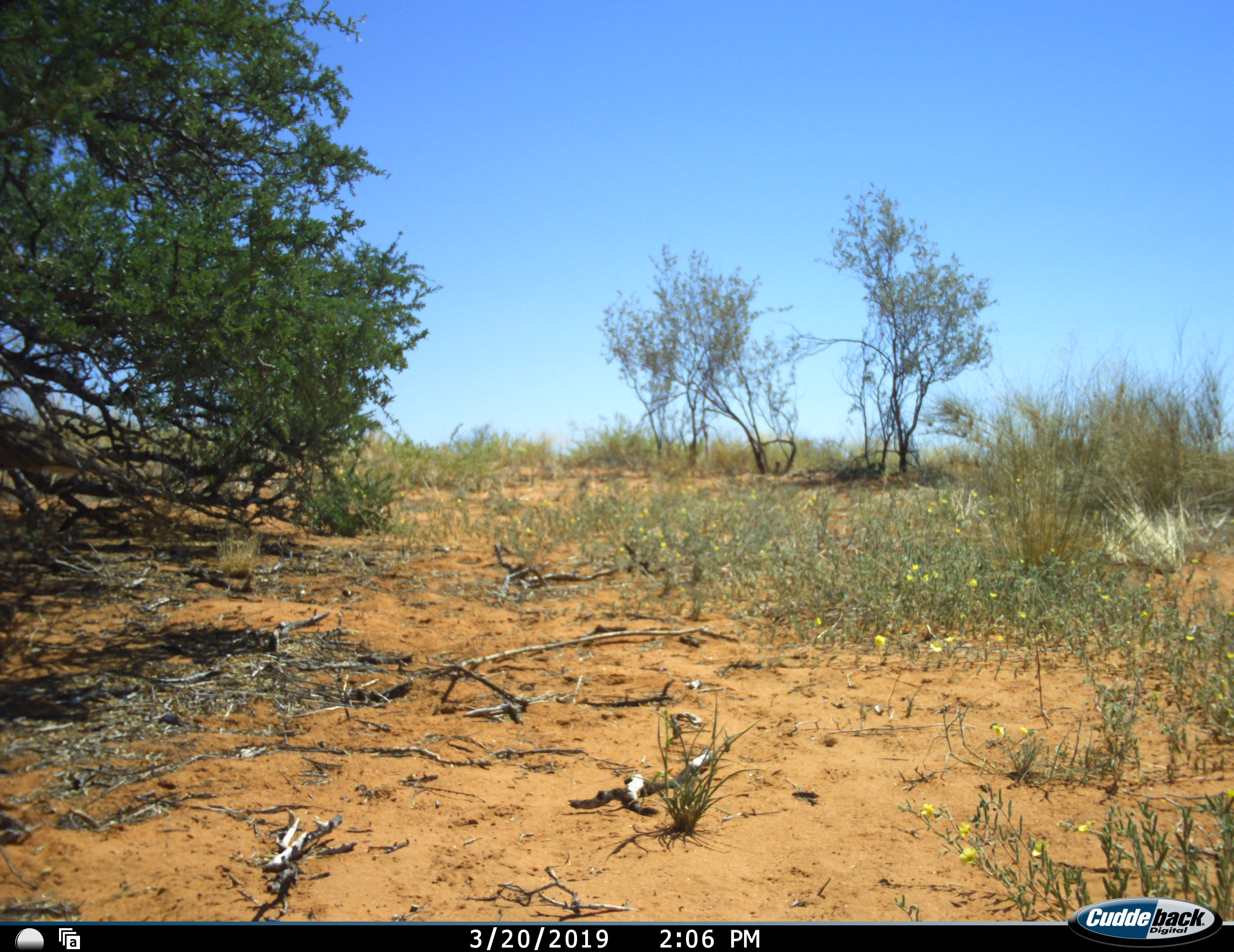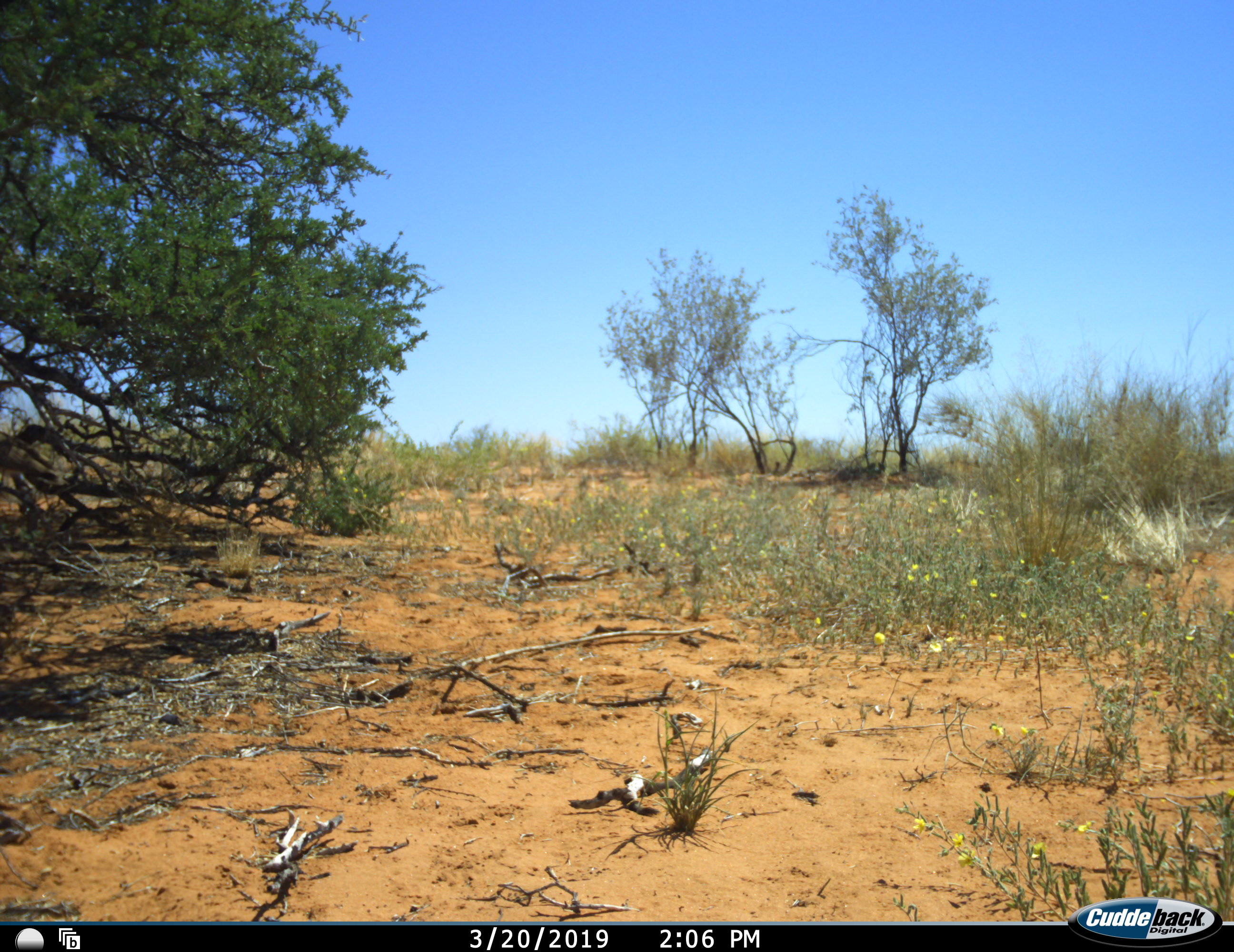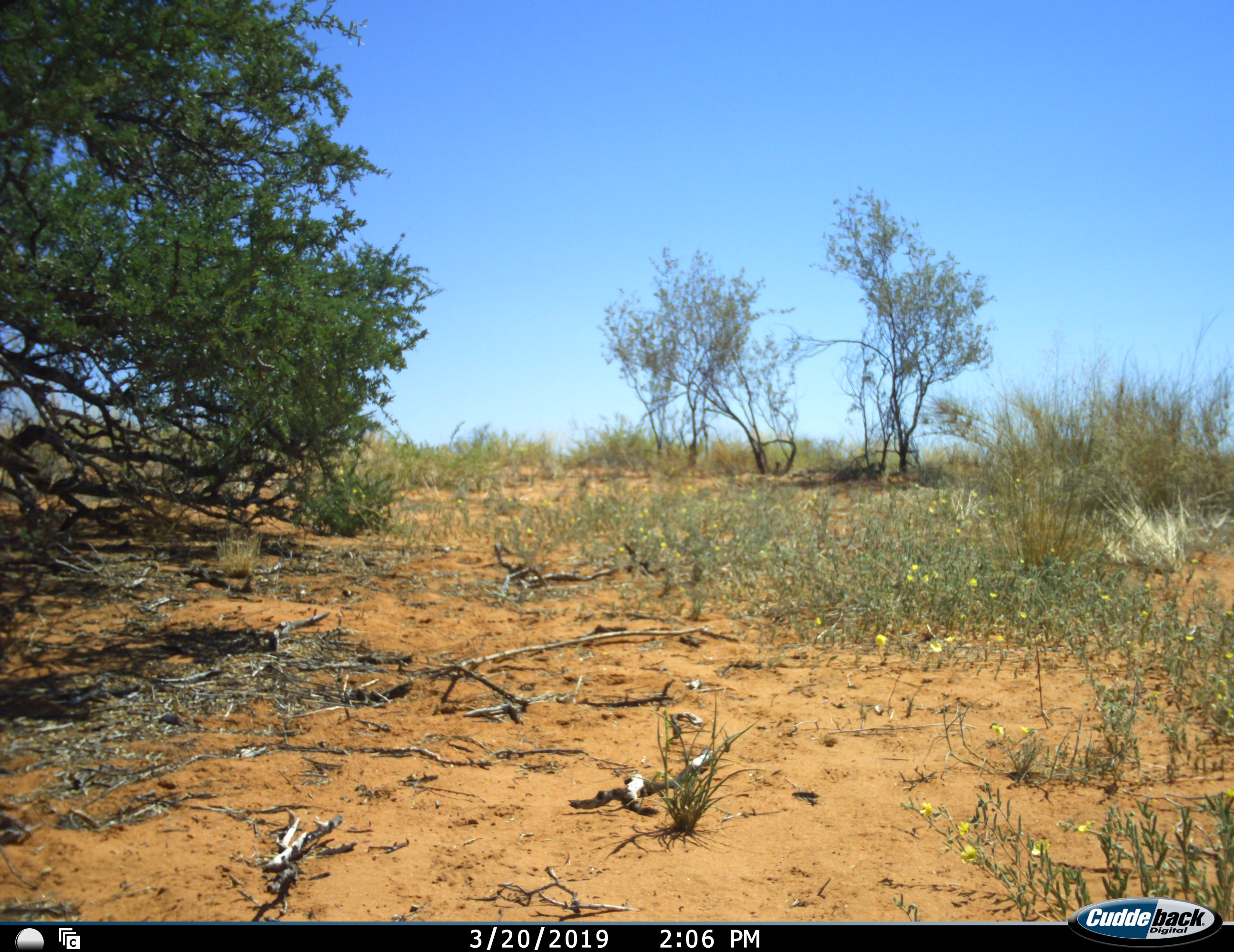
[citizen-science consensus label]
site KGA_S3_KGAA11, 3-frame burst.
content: unidentified animal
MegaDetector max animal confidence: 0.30